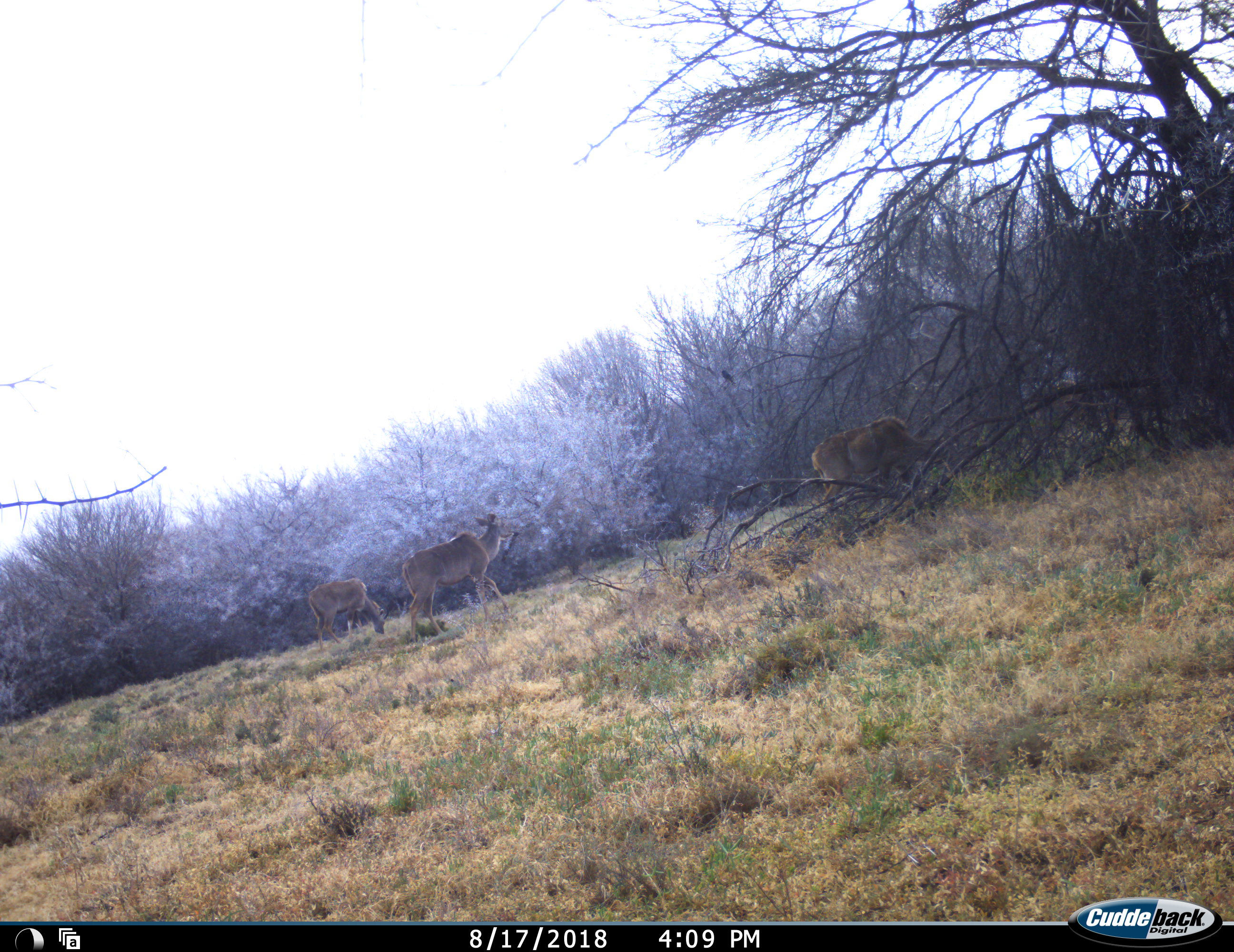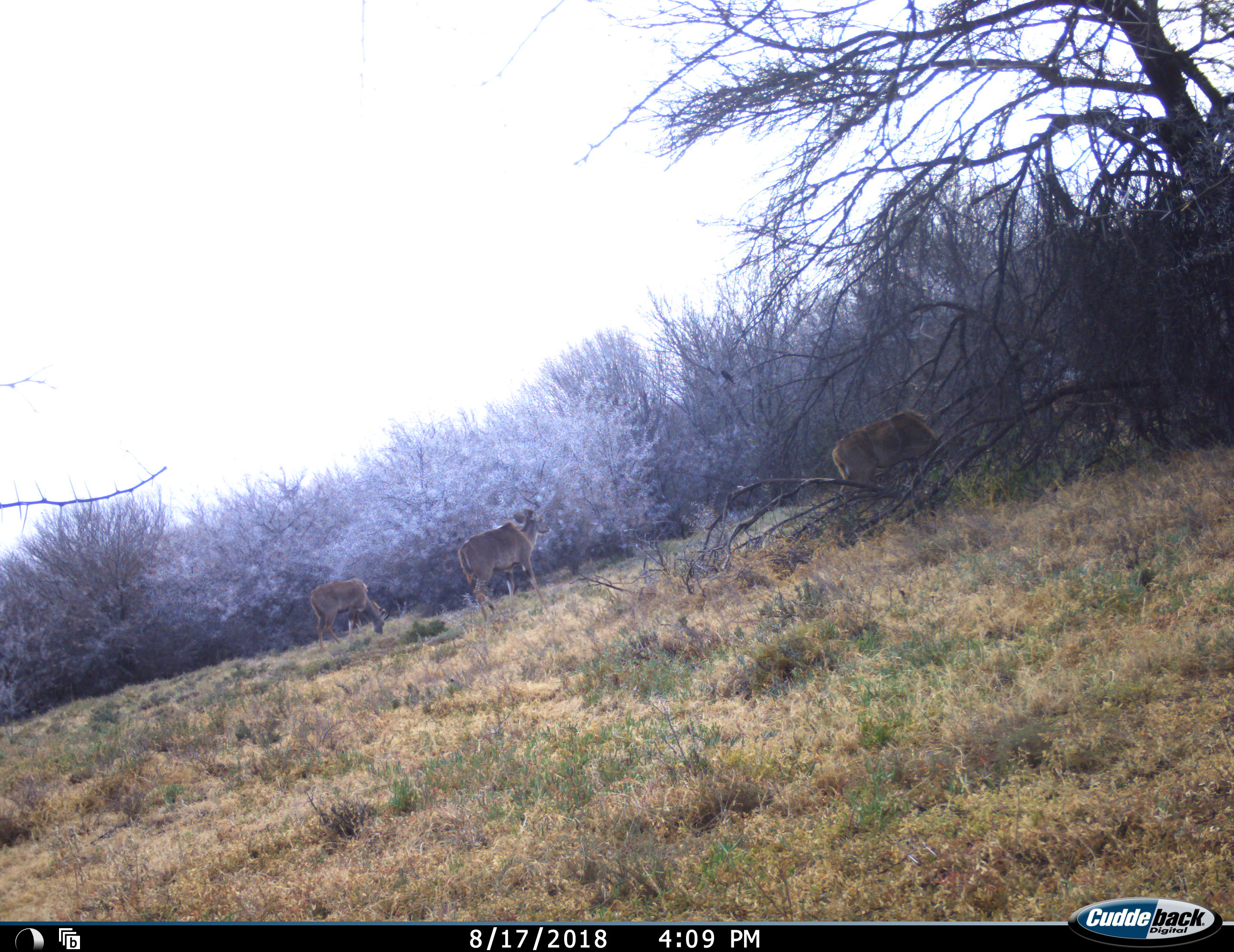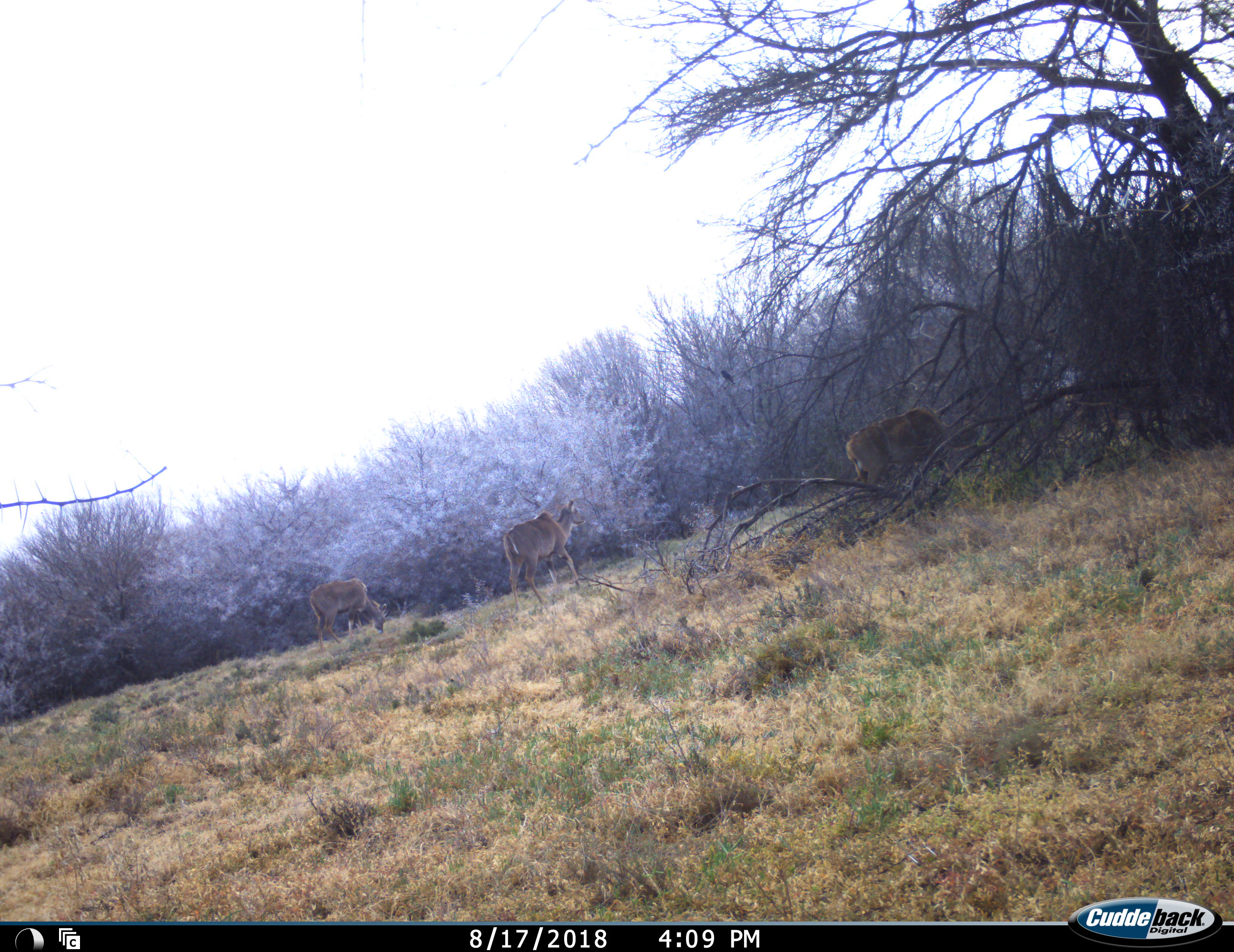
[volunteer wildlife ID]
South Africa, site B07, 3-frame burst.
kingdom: Animalia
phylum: Chordata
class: Mammalia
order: Artiodactyla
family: Bovidae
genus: Tragelaphus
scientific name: Tragelaphus strepsiceros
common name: greater kudu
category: kudu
Kudu (greater kudu) (Tragelaphus strepsiceros), count 4. Behavior (volunteer vote fractions): standing 12%, resting 0%, moving 75%, interacting 0%. Young present (vote fraction): 12%. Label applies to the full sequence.